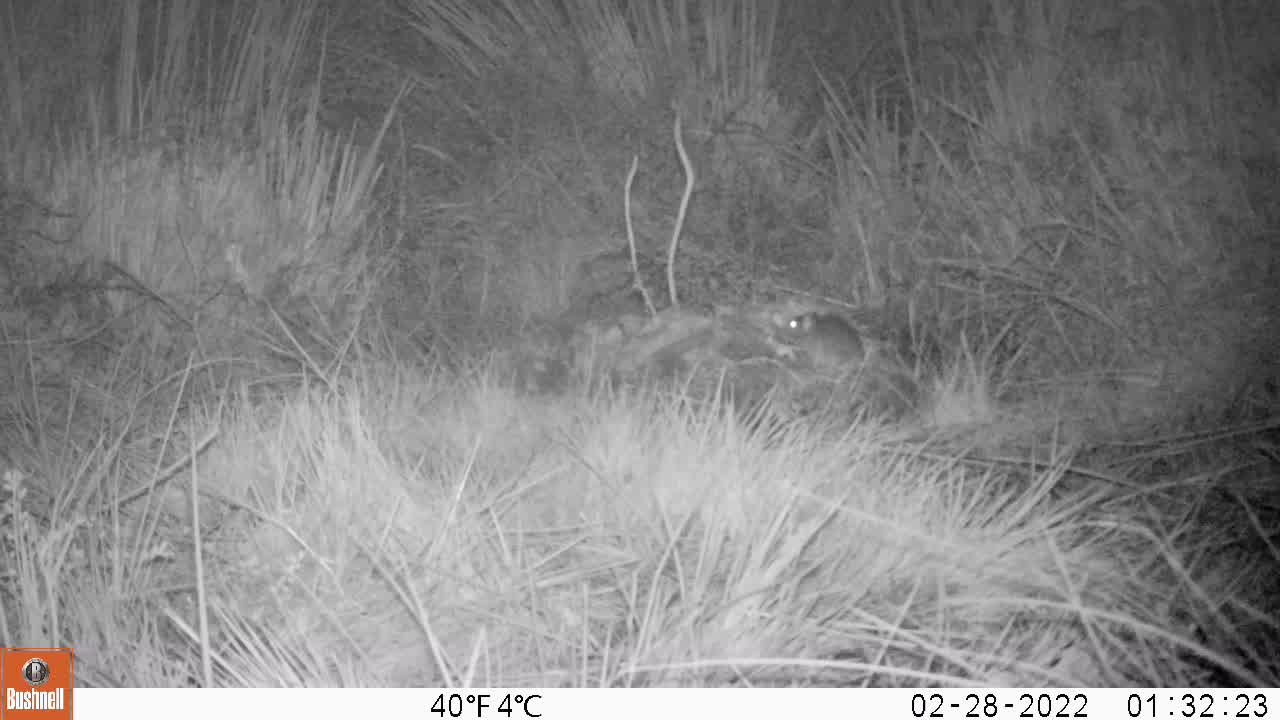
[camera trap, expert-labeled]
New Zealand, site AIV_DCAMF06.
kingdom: Animalia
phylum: Chordata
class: Mammalia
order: Rodentia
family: Muridae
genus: Mus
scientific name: Mus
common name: mouse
Mouse (Mus).